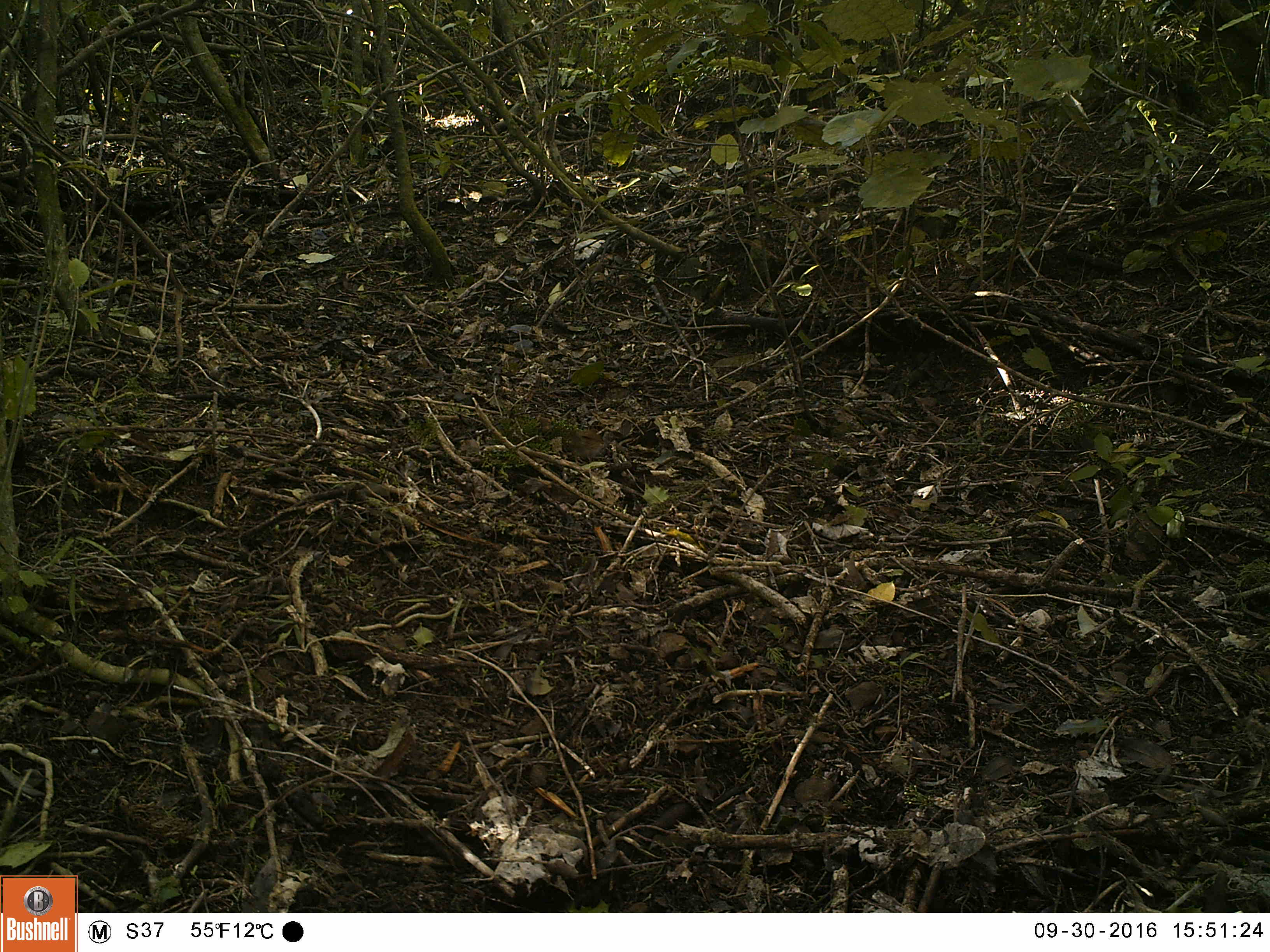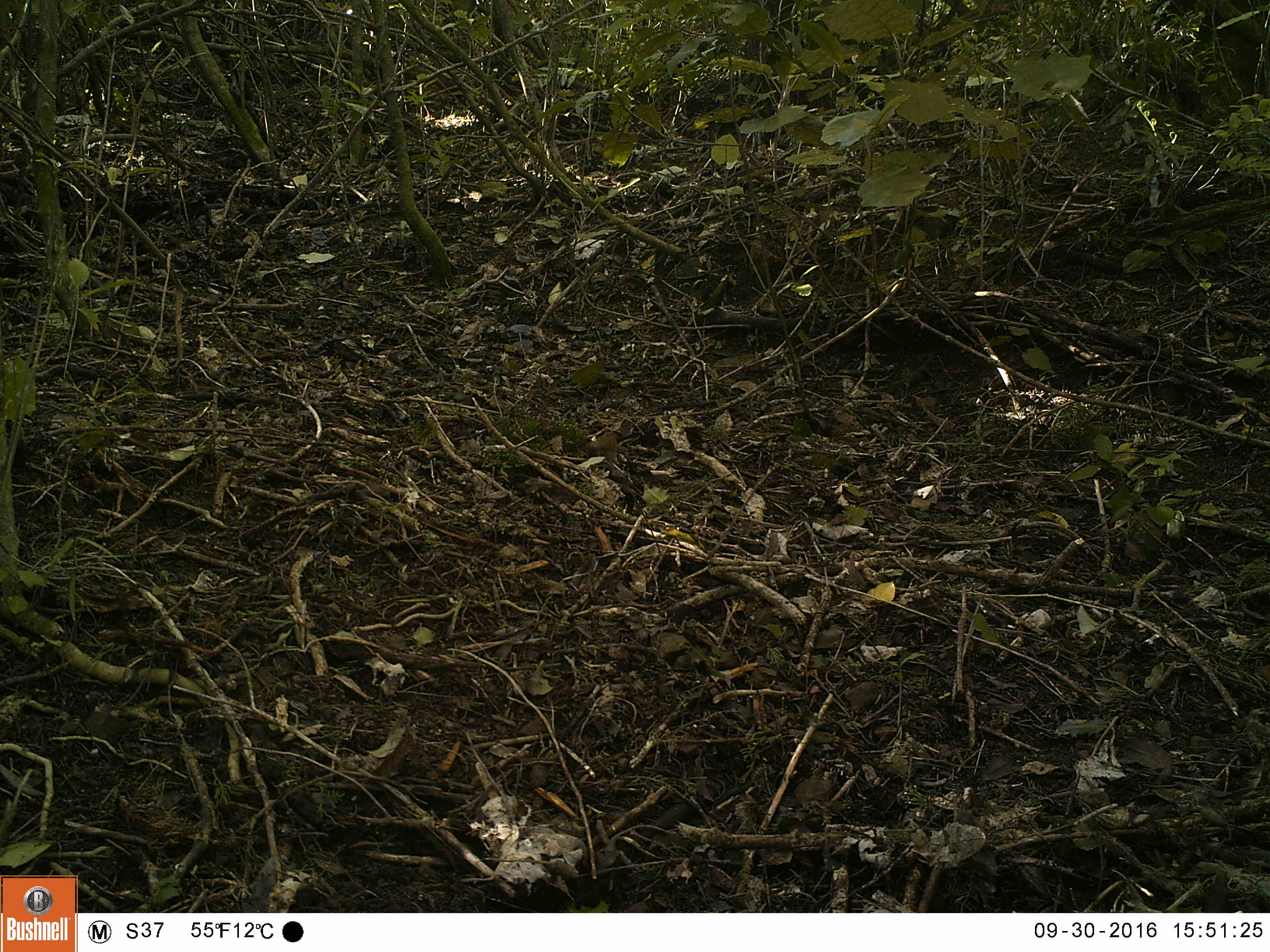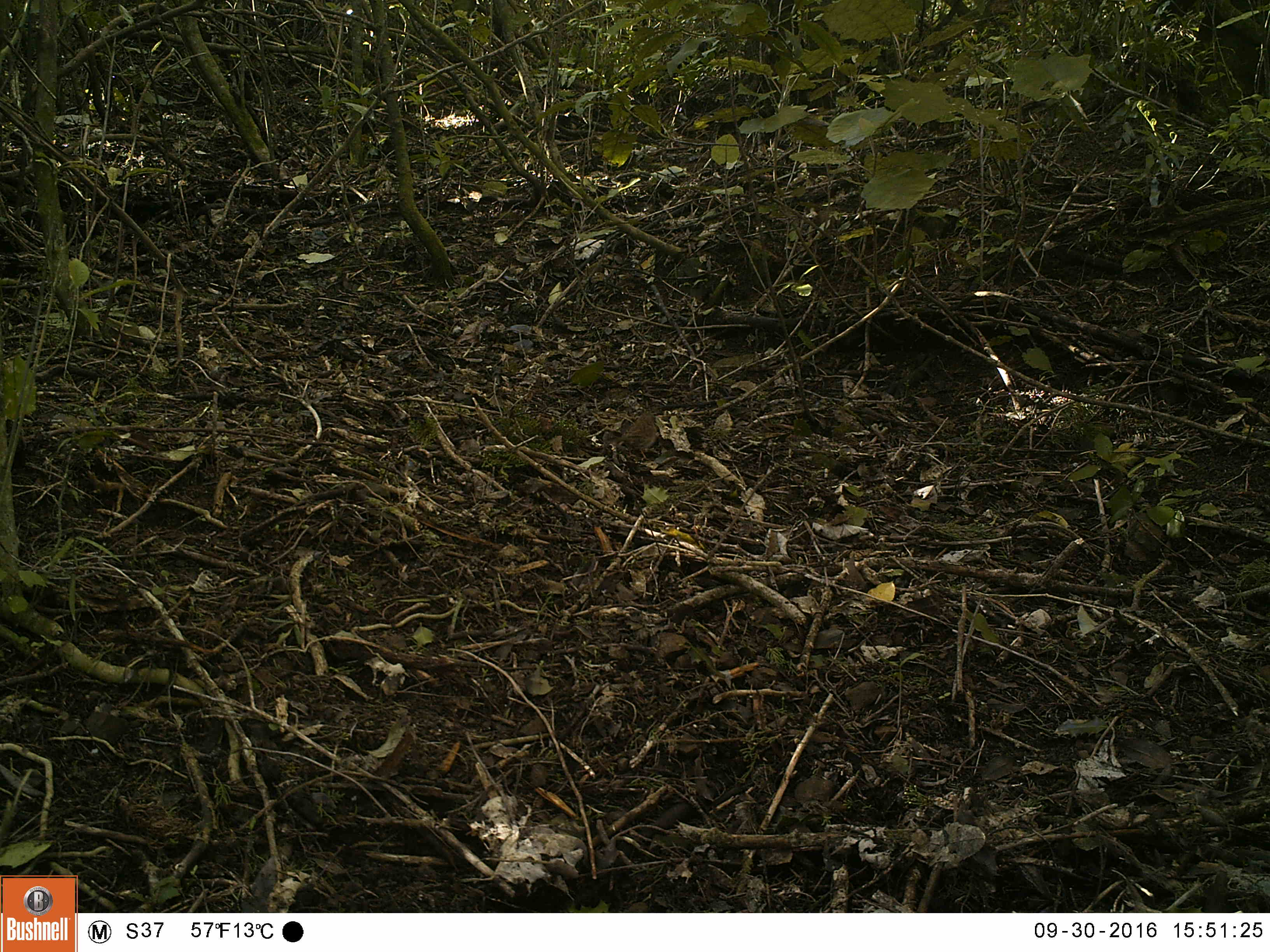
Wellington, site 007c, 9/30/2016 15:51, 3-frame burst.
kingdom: Animalia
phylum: Chordata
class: Aves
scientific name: Aves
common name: bird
Bird (Aves).